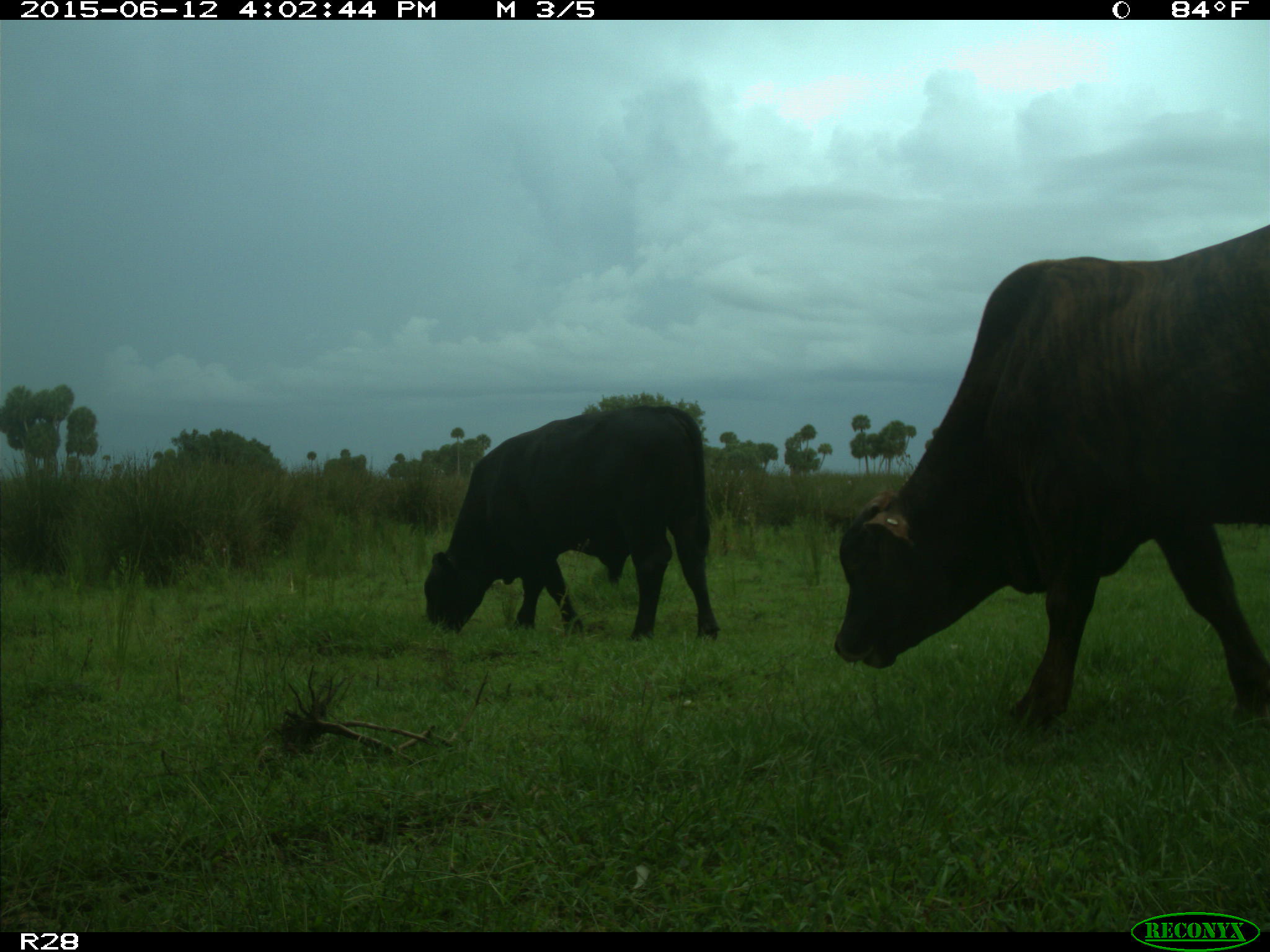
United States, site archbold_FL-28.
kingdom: Animalia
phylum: Chordata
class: Mammalia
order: Artiodactyla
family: Bovidae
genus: Bos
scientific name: Bos taurus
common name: domestic cow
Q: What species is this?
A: Bos taurus (domestic cow).